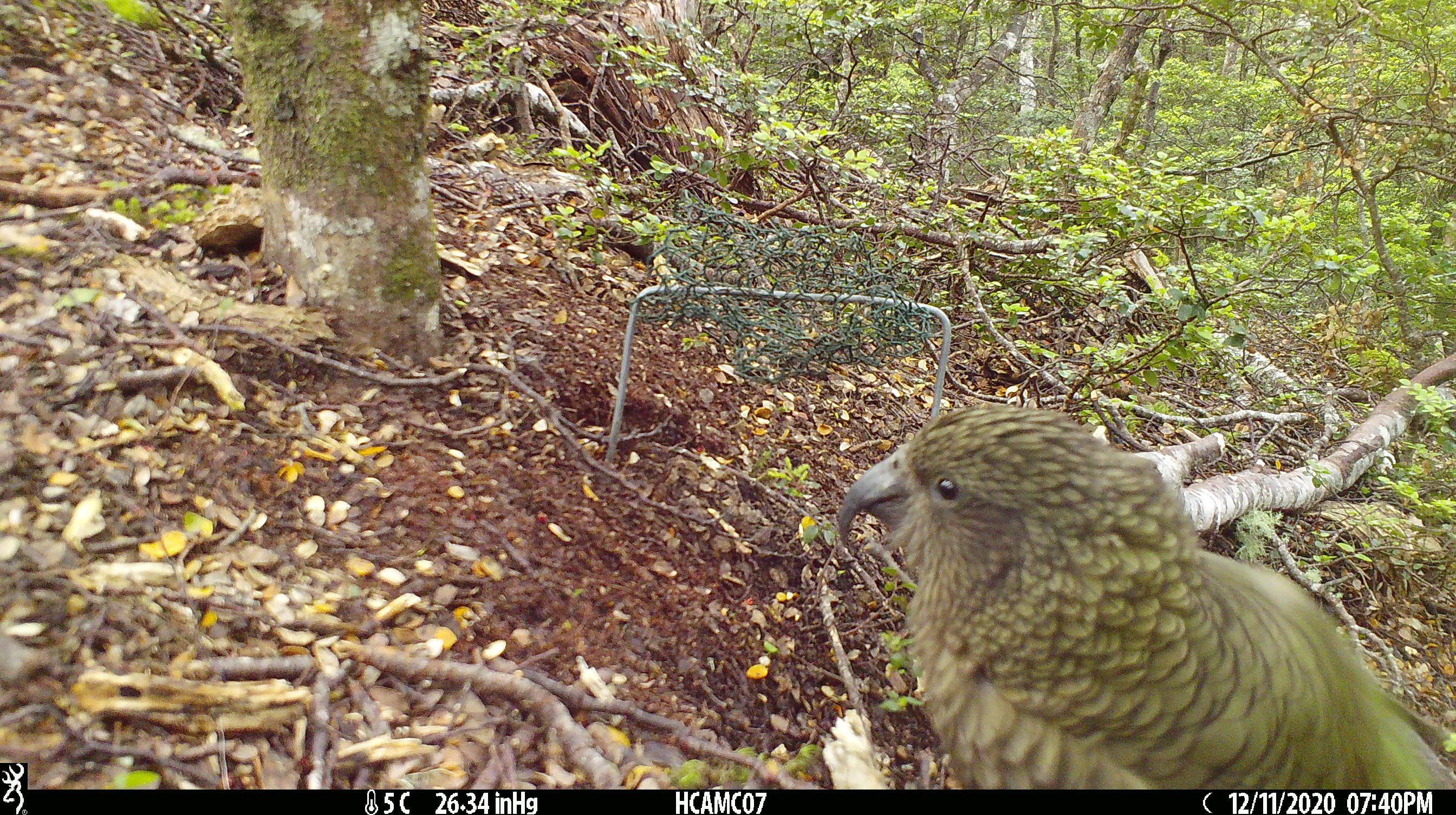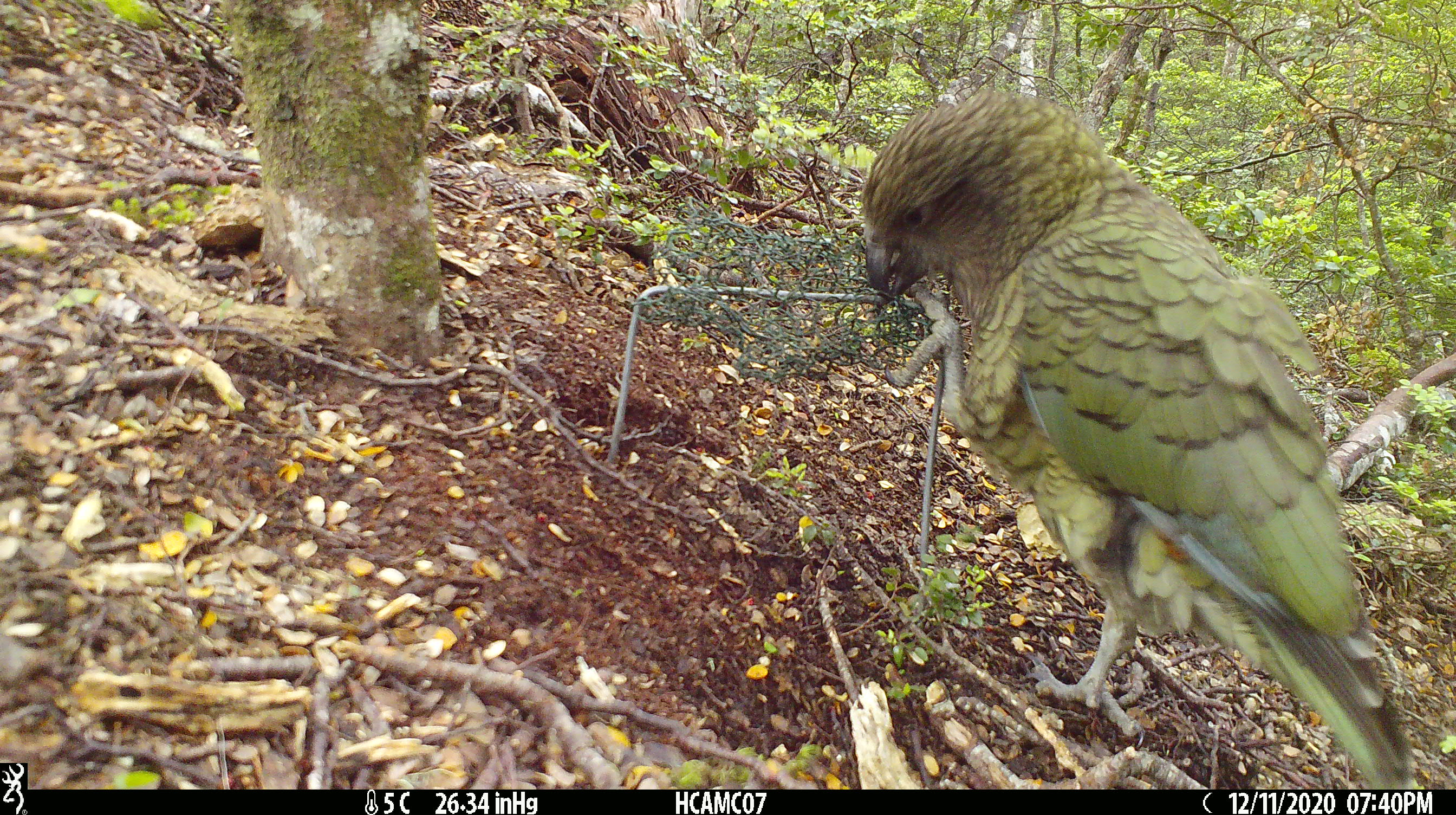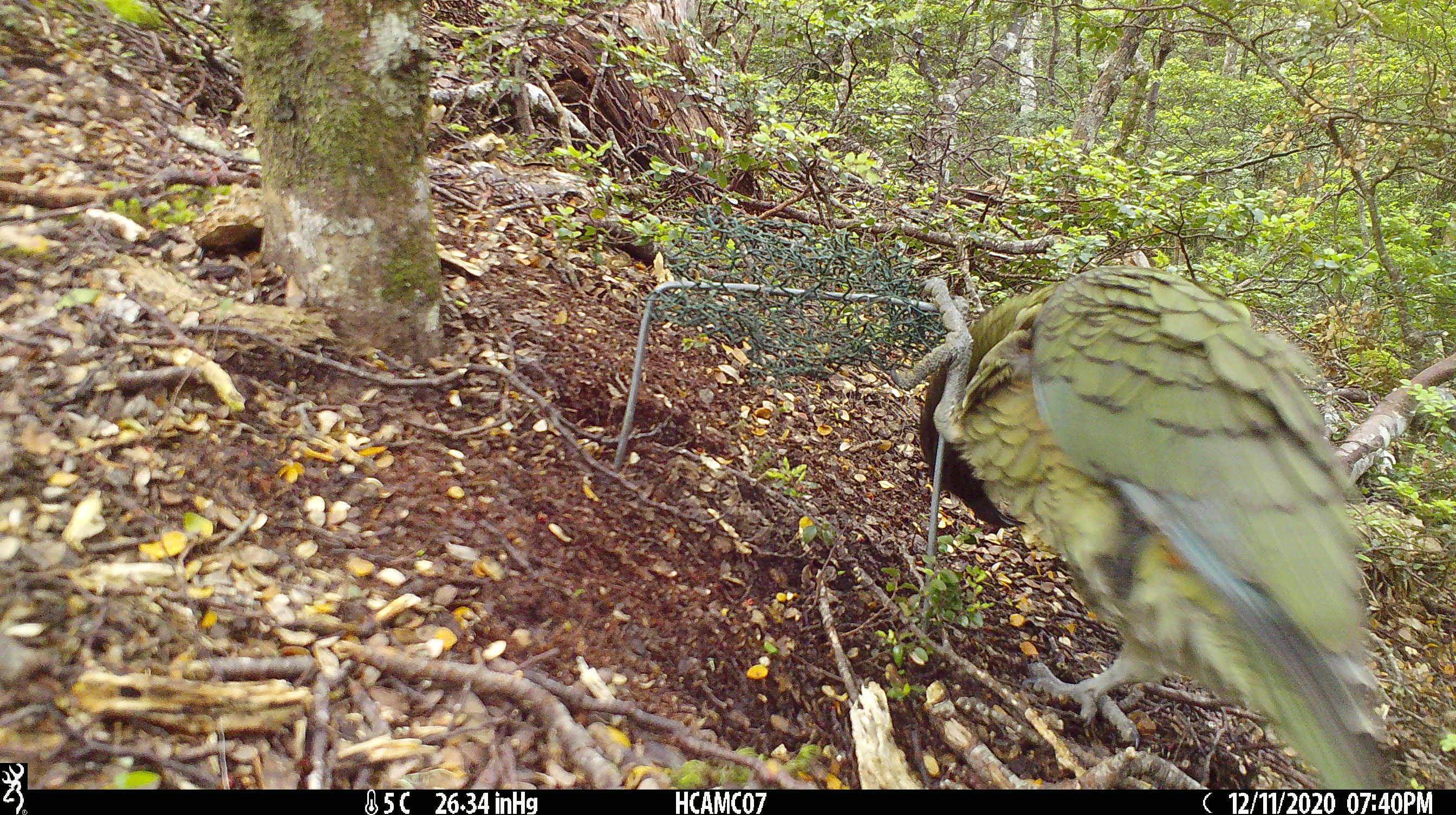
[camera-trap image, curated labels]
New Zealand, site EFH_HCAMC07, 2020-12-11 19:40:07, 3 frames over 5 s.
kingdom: Animalia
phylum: Chordata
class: Aves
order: Psittaciformes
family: Strigopidae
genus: Nestor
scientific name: Nestor notabilis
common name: kea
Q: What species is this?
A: Kea (Nestor notabilis).